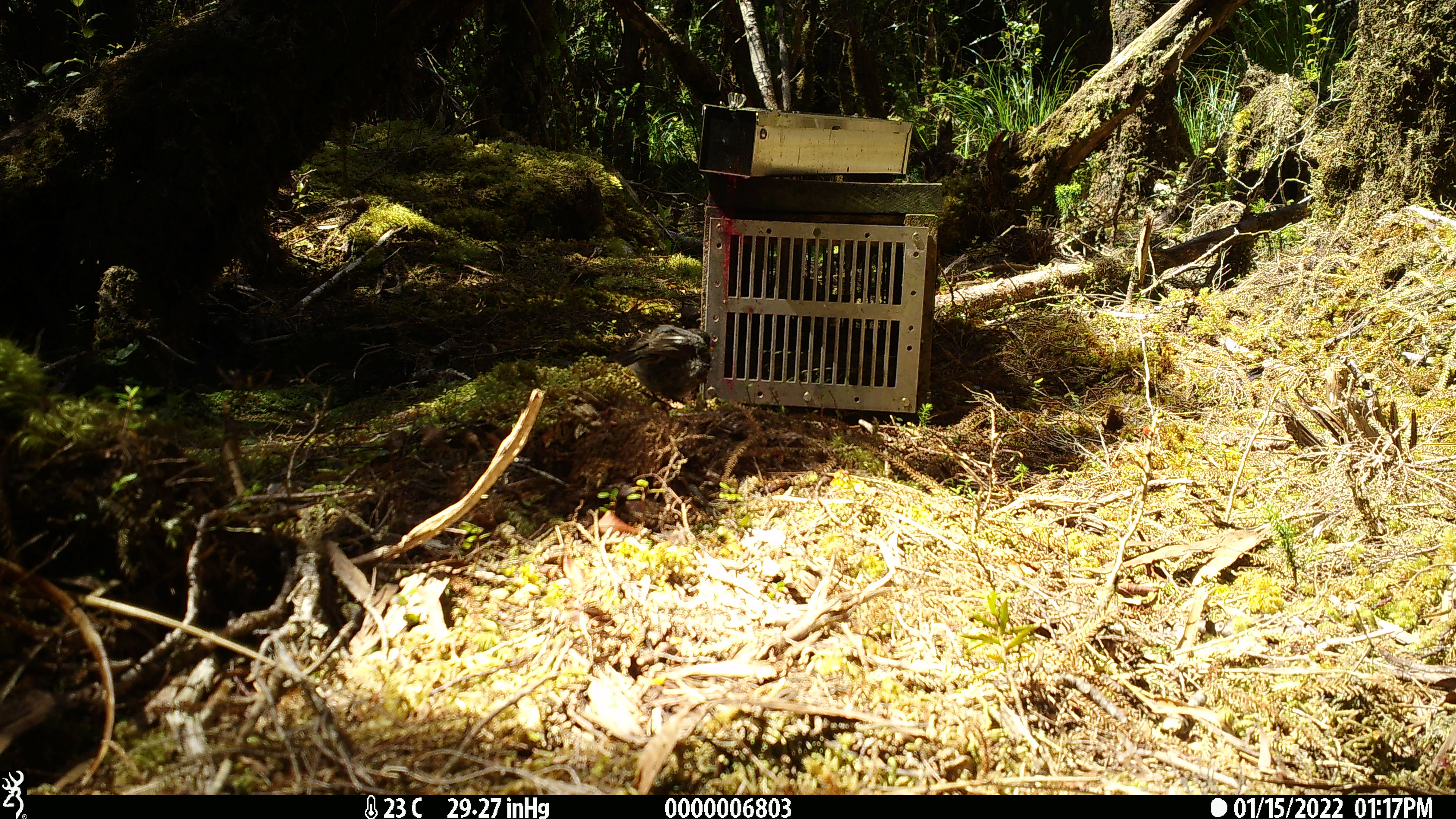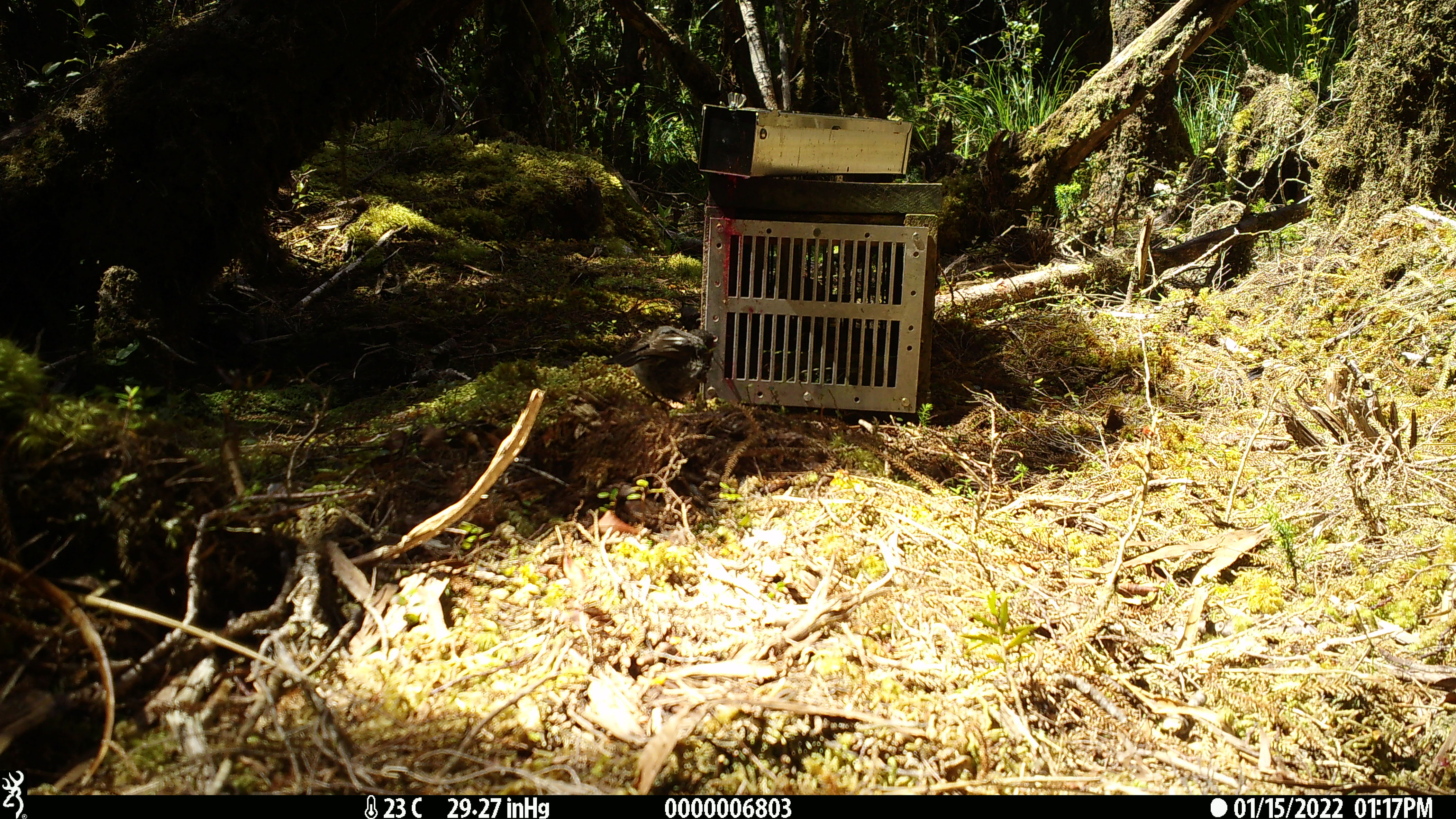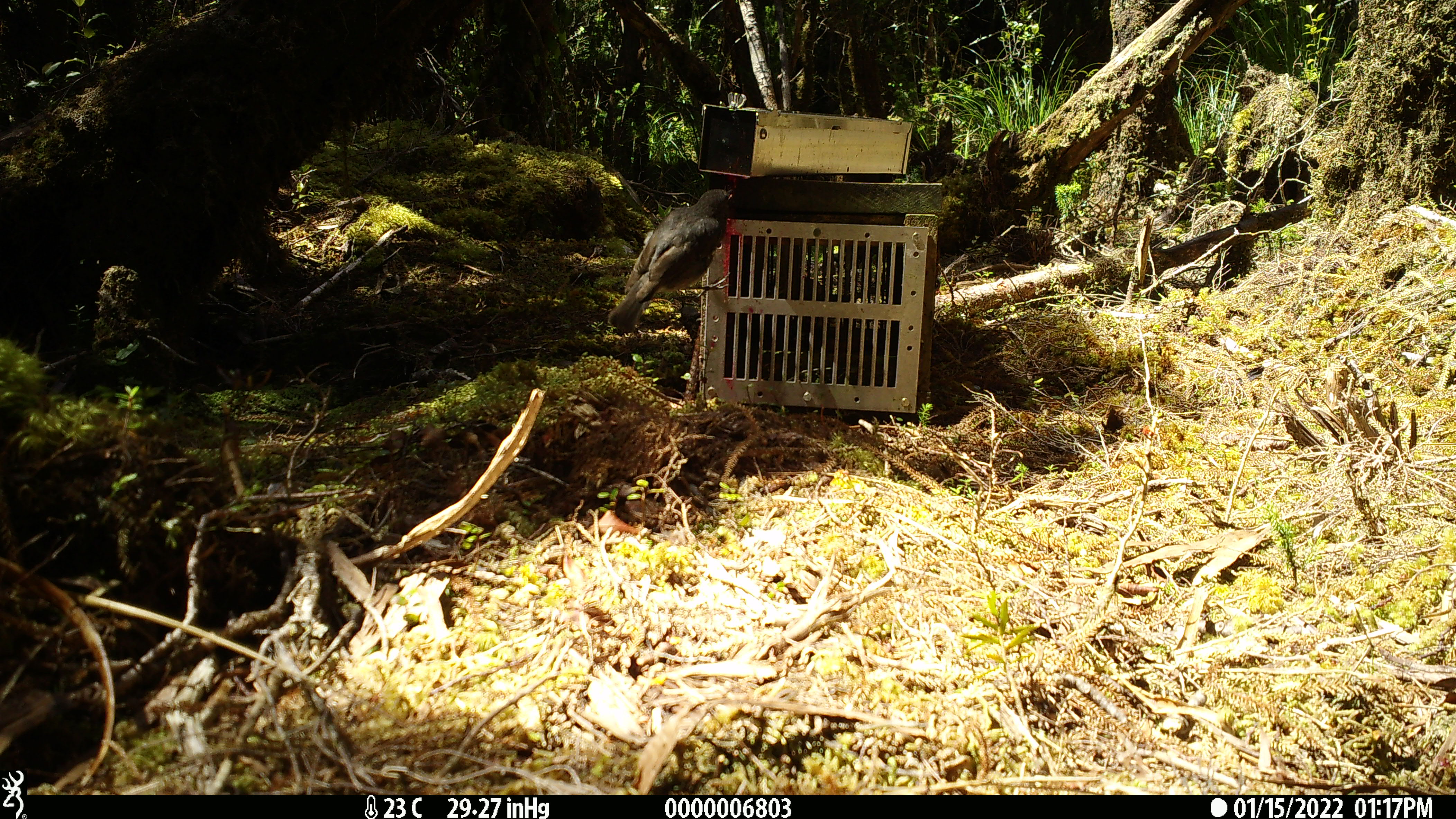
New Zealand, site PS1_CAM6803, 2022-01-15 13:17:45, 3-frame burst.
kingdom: Animalia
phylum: Chordata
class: Aves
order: Passeriformes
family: Petroicidae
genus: Petroica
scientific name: Petroica australis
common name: new zealand robin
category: robin